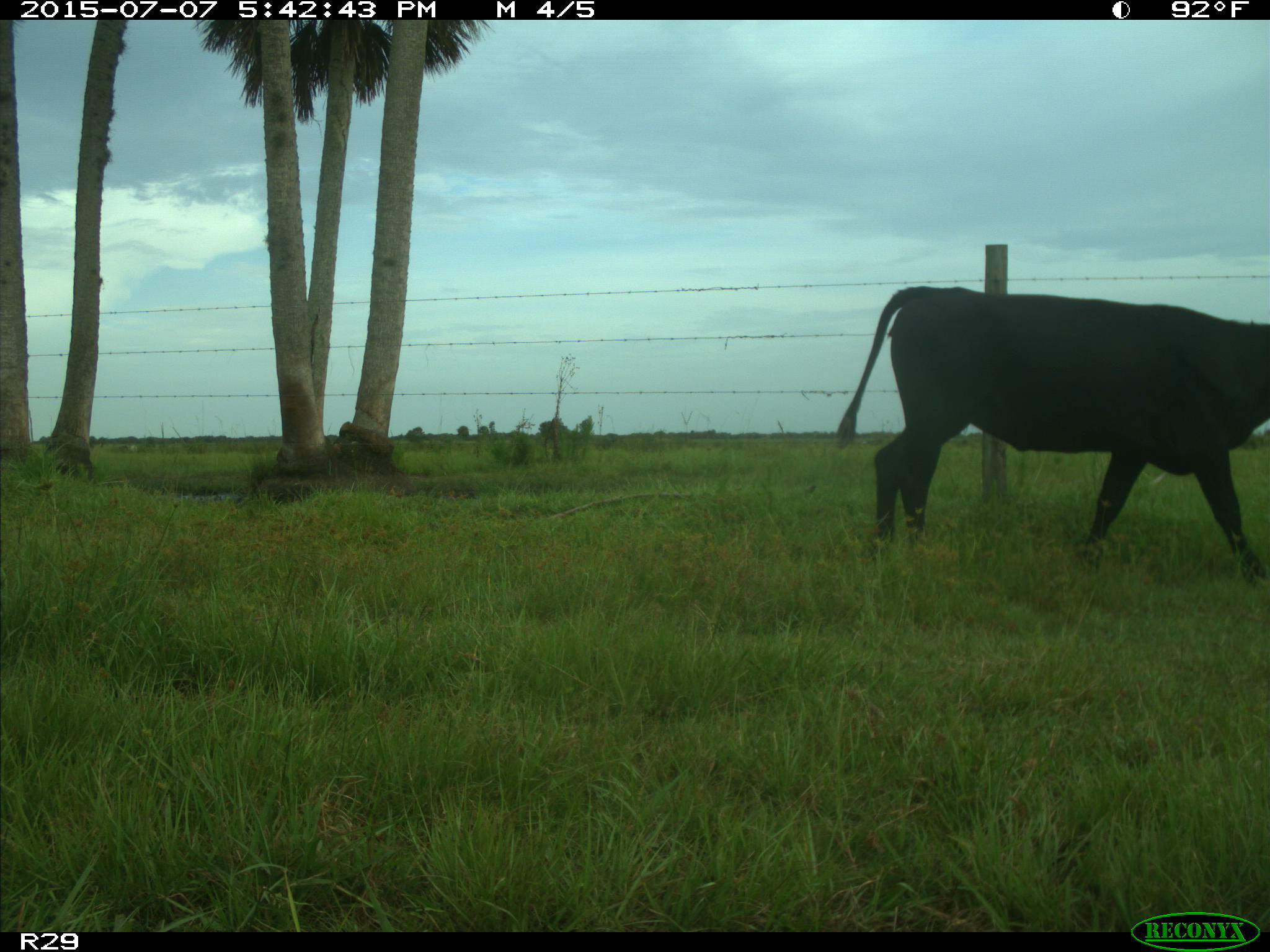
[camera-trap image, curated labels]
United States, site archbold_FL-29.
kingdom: Animalia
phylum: Chordata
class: Mammalia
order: Artiodactyla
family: Bovidae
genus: Bos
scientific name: Bos taurus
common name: domestic cow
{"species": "Bos taurus (domestic cow)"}